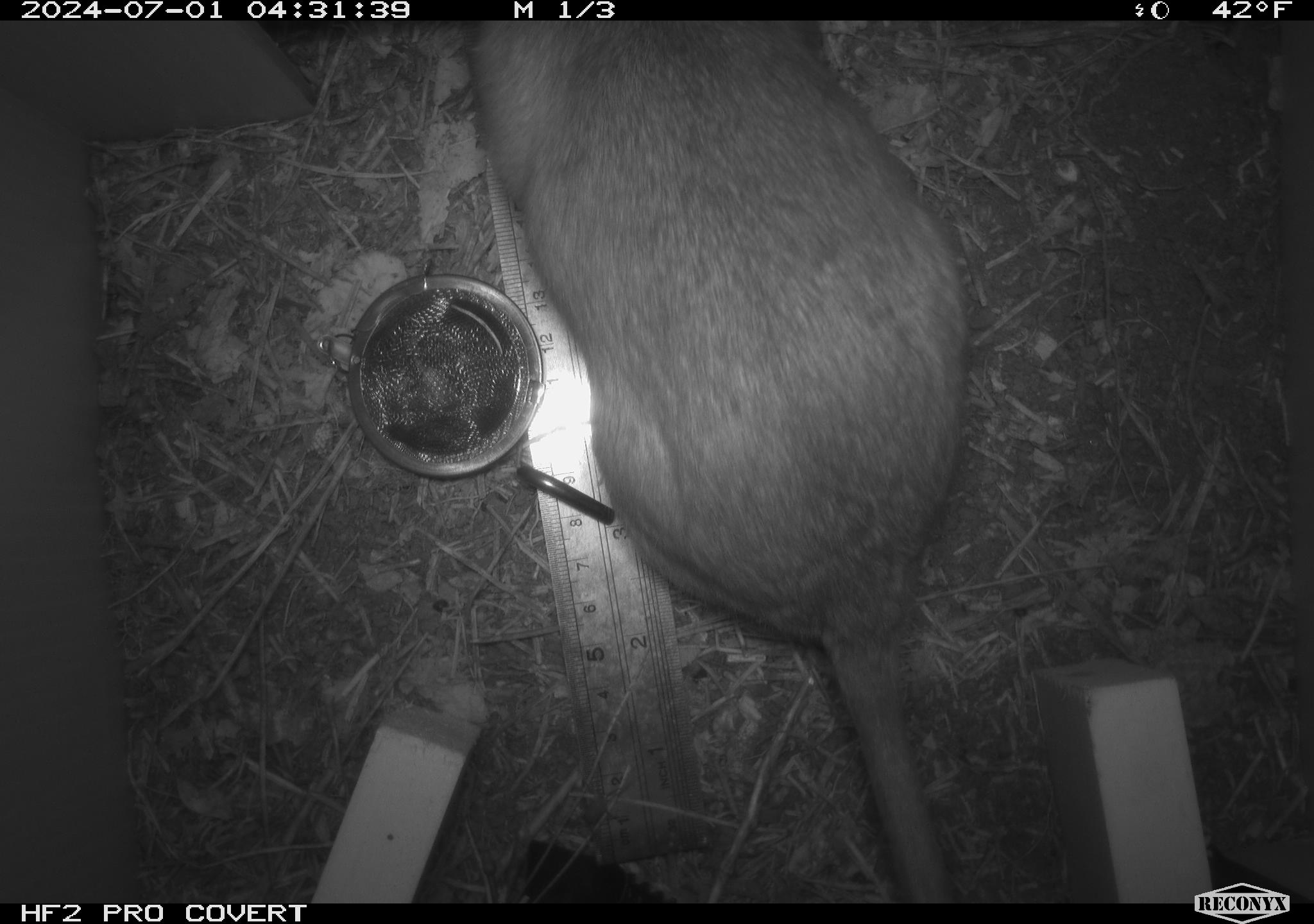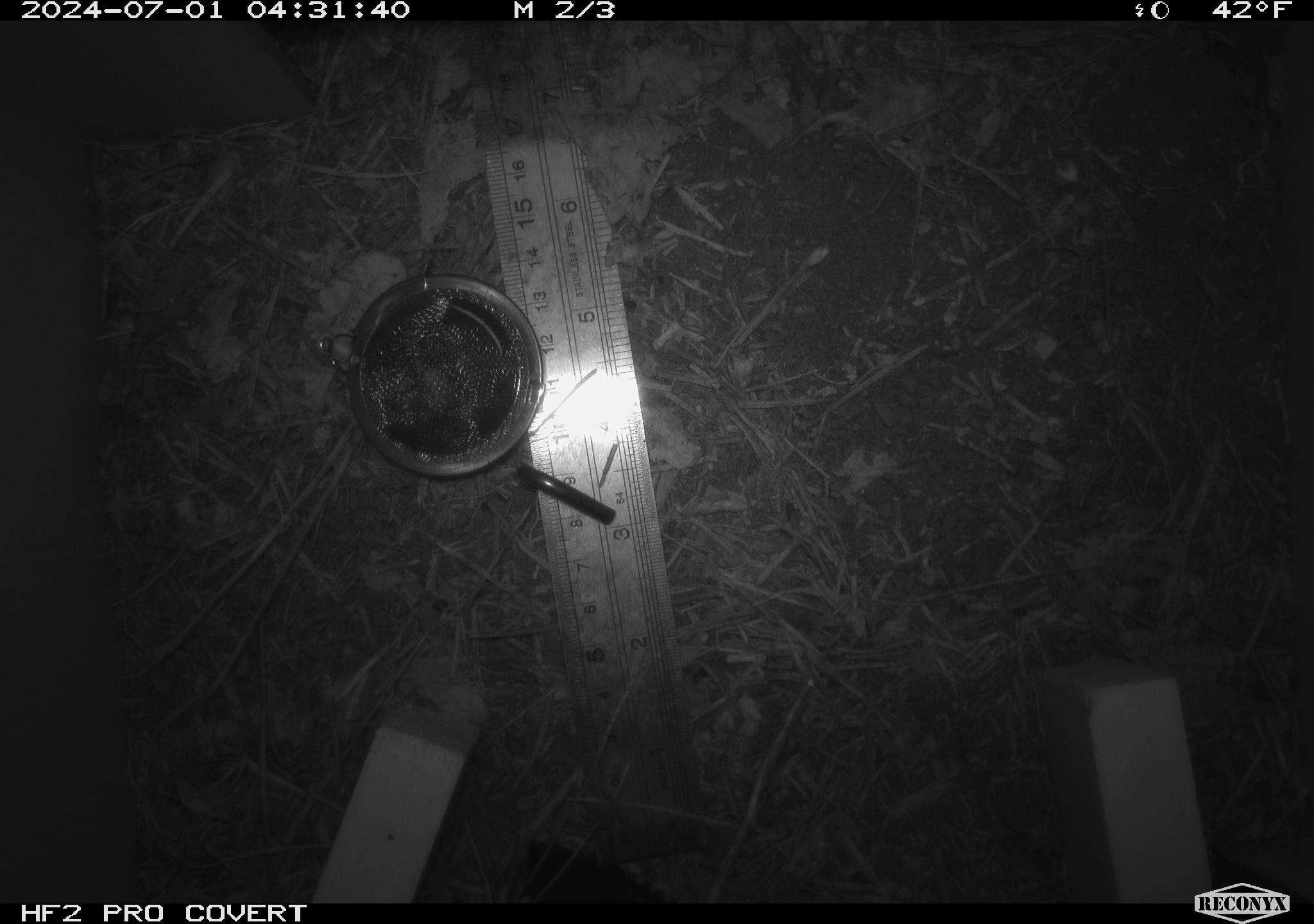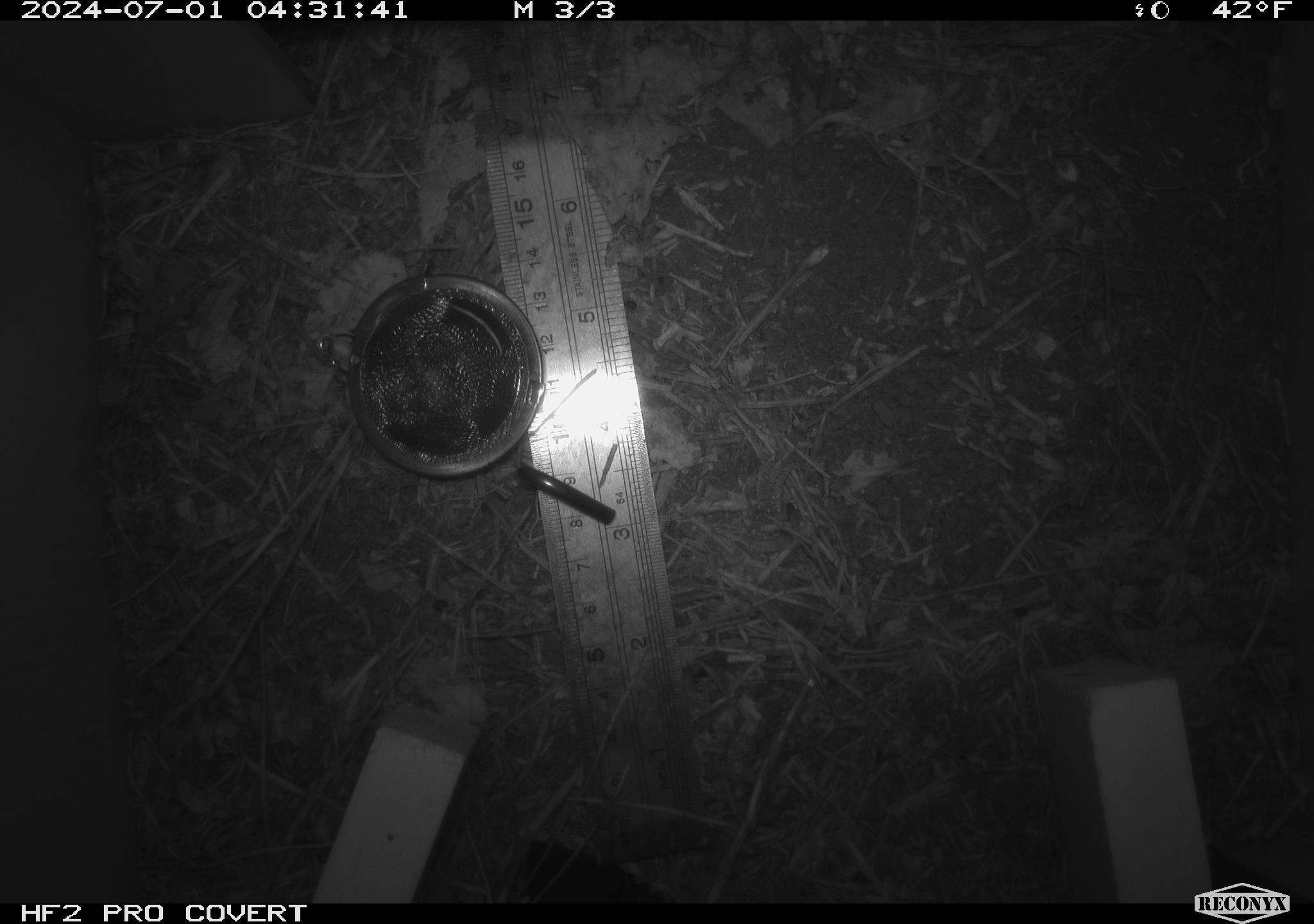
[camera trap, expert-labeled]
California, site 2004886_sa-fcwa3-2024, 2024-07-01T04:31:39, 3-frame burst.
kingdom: Animalia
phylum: Chordata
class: Mammalia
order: Rodentia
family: Cricetidae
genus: Neotoma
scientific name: Neotoma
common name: pack rat or woodrat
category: neotoma species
Neotoma species (pack rat or woodrat) (Neotoma).